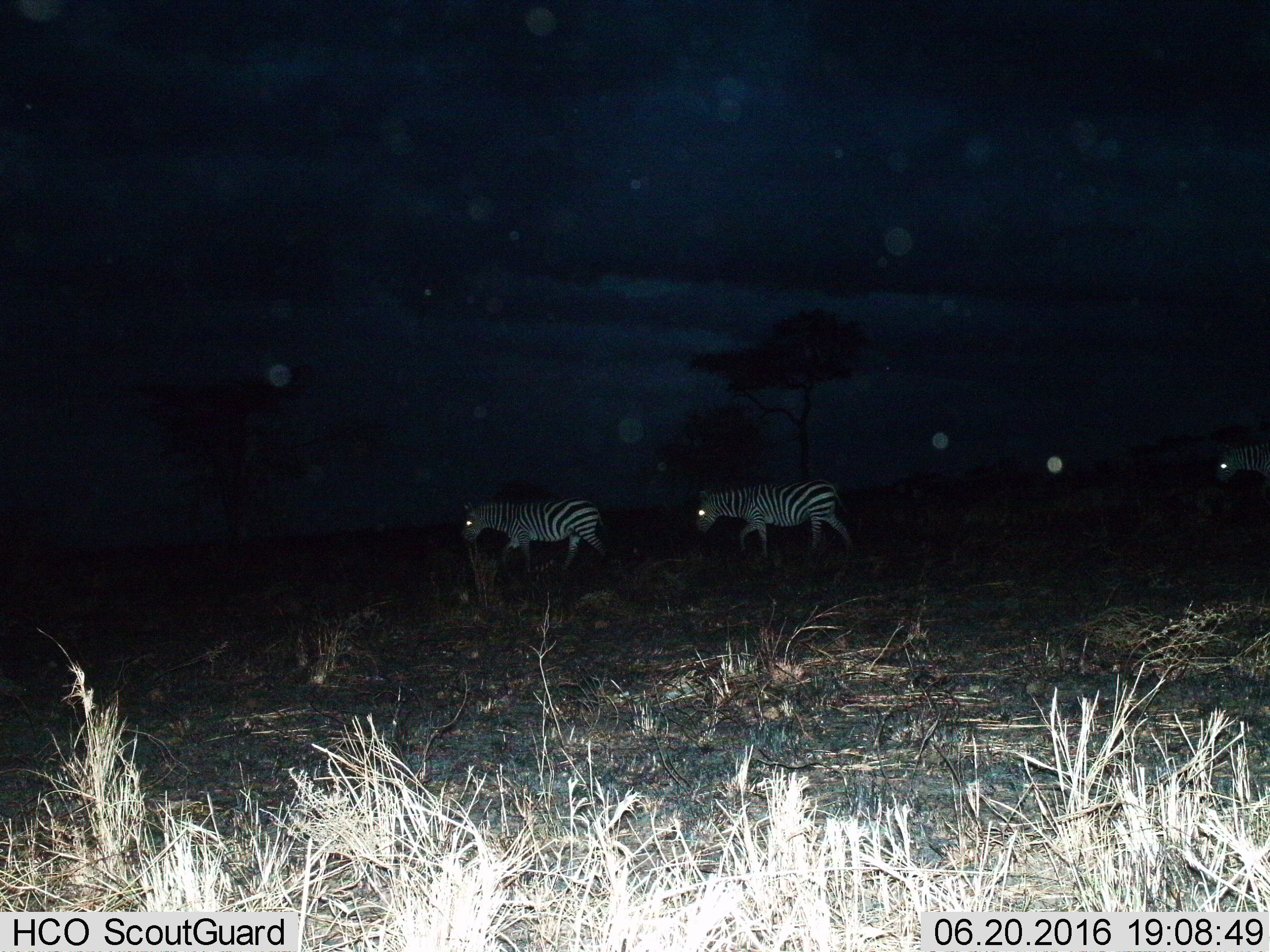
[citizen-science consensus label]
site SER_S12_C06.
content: unidentified animal